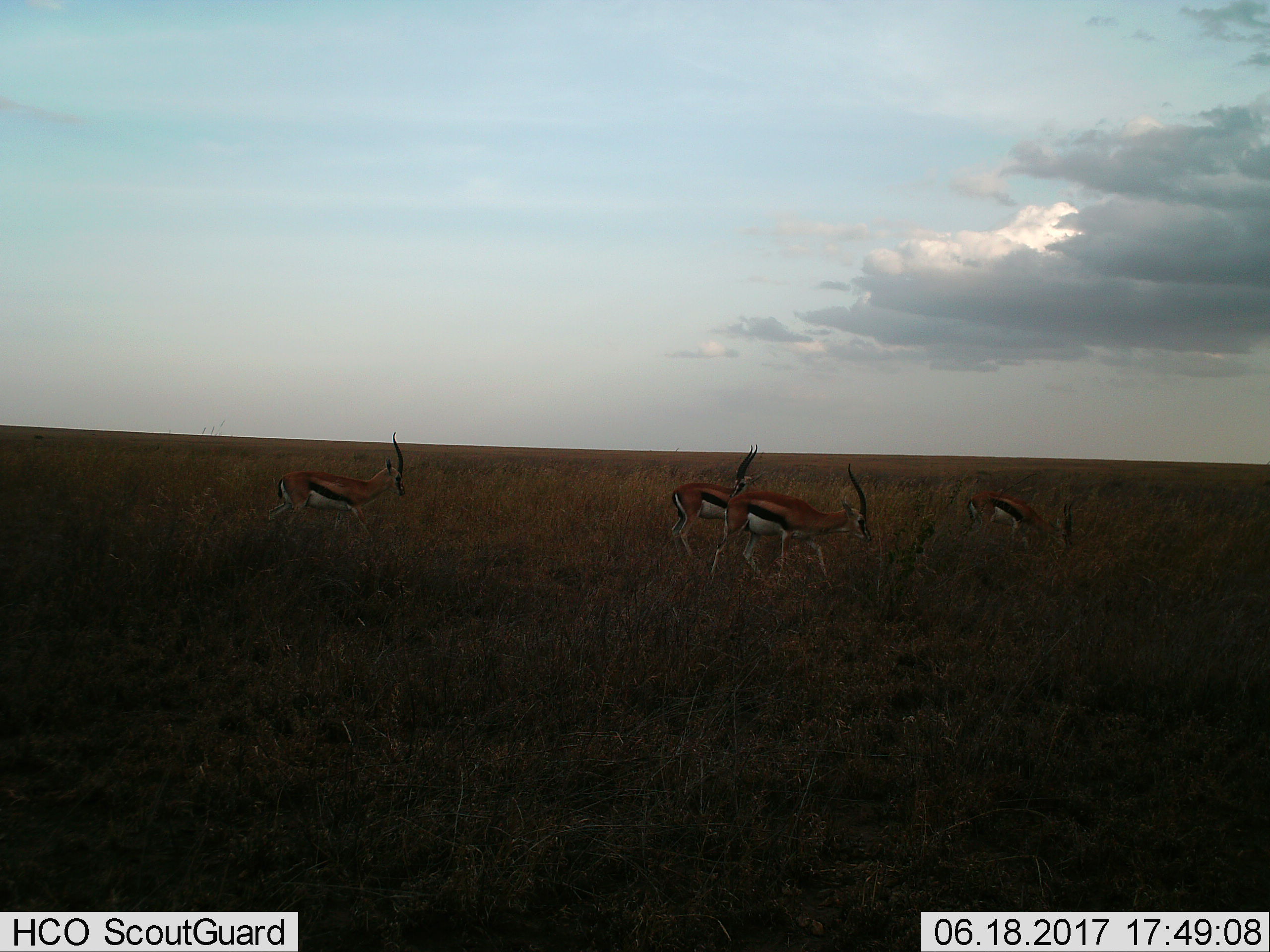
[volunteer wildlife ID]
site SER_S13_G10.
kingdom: Animalia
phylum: Chordata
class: Mammalia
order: Artiodactyla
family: Bovidae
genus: Eudorcas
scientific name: Eudorcas thomsonii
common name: thomson's gazelle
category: gazellethomsons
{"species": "gazellethomsons (thomson's gazelle) (Eudorcas thomsonii)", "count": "4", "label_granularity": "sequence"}